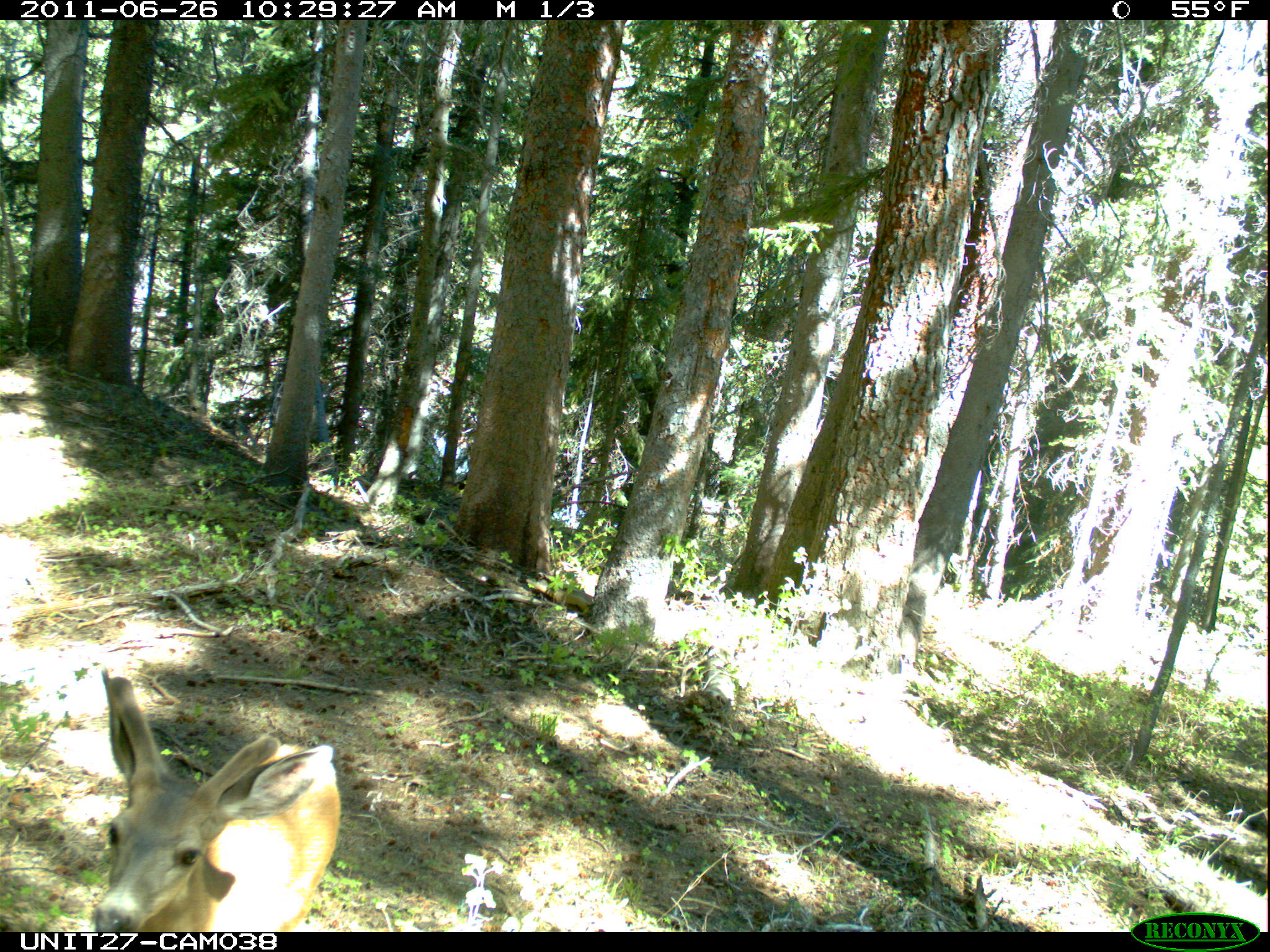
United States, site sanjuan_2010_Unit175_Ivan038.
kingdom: Animalia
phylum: Chordata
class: Mammalia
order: Artiodactyla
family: Cervidae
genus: Odocoileus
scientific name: Odocoileus hemionus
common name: mule deer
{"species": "Odocoileus hemionus (mule deer)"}